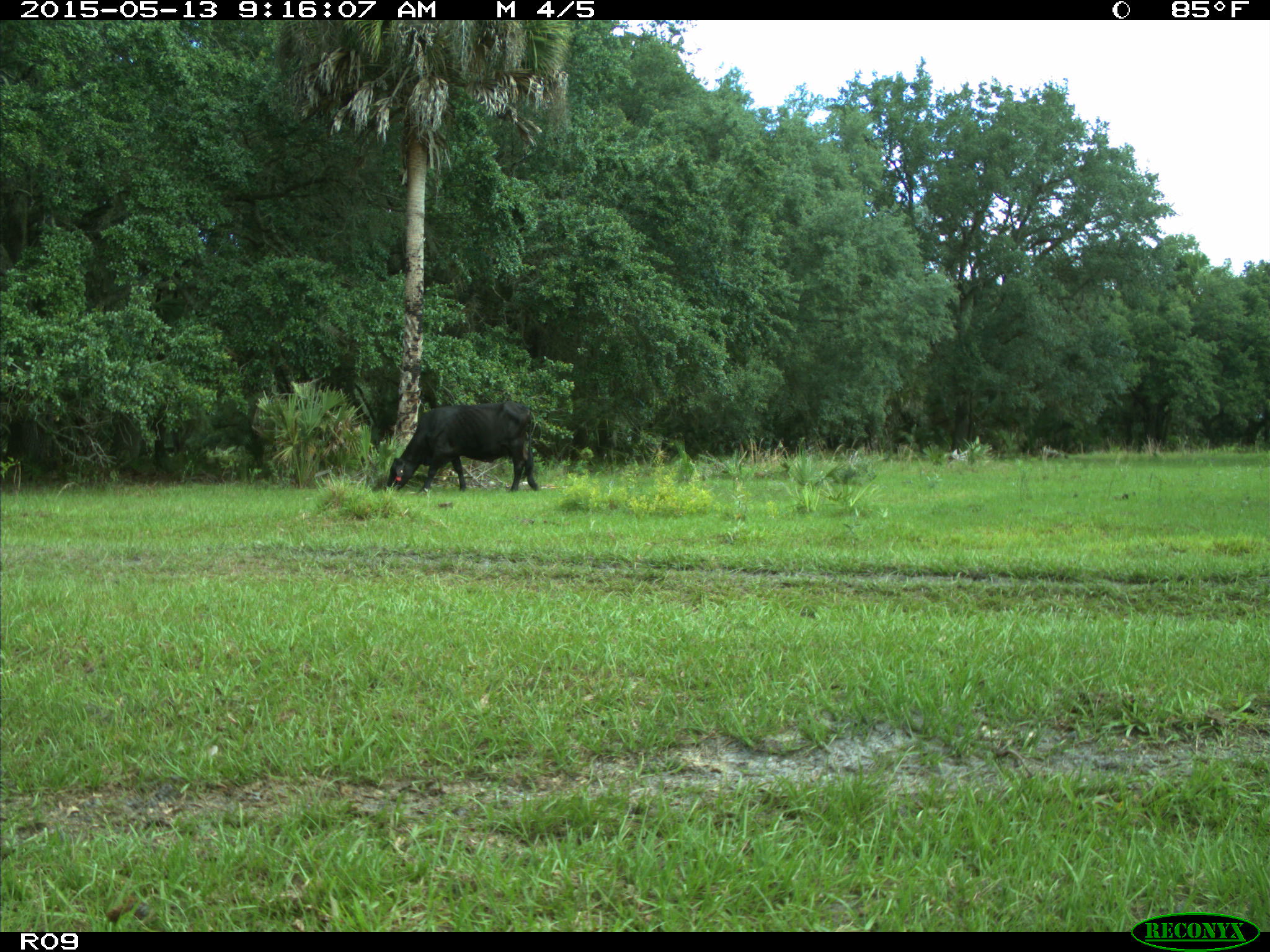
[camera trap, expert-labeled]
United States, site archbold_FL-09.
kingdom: Animalia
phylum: Chordata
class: Mammalia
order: Artiodactyla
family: Bovidae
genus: Bos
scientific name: Bos taurus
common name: domestic cow